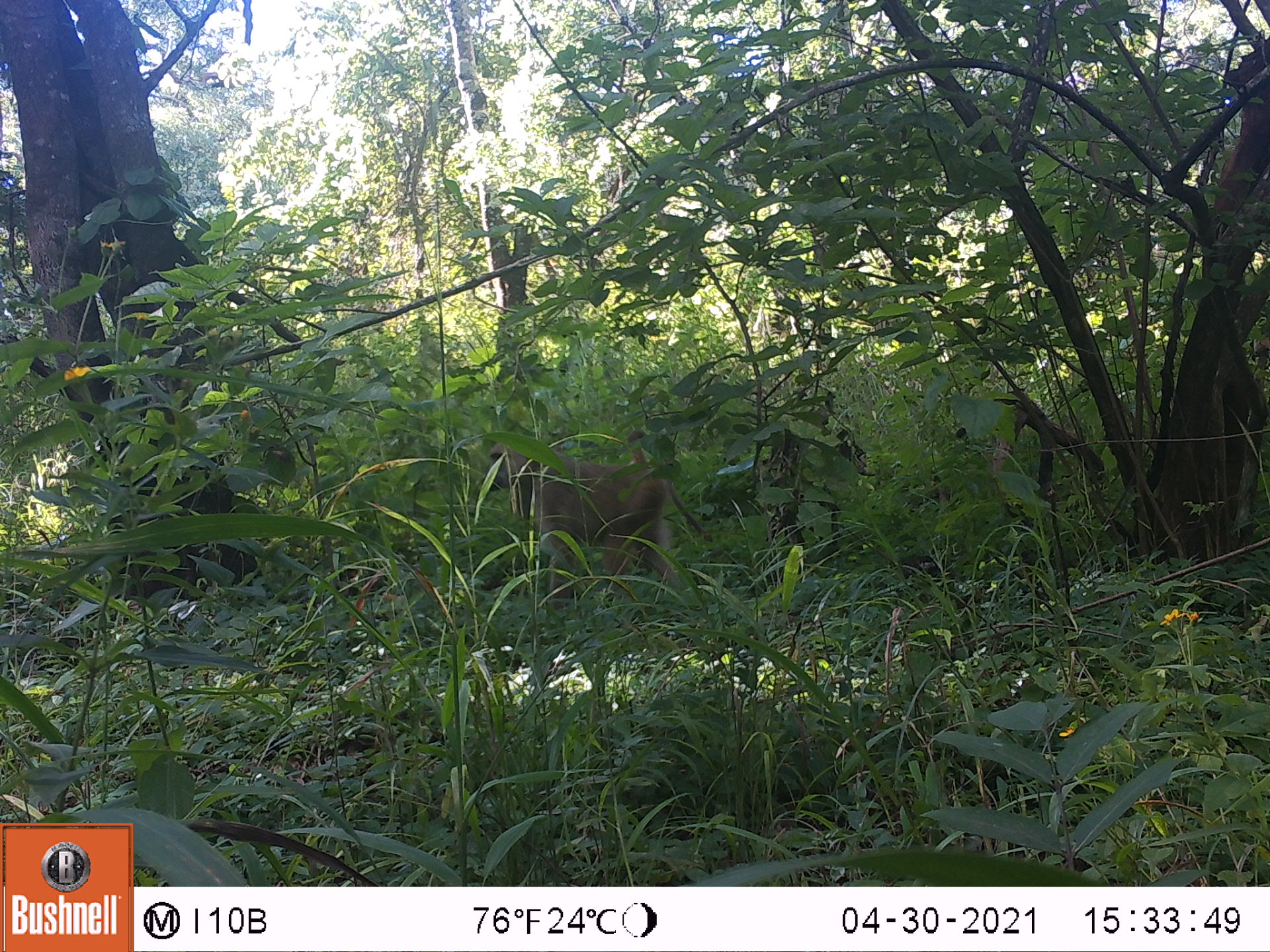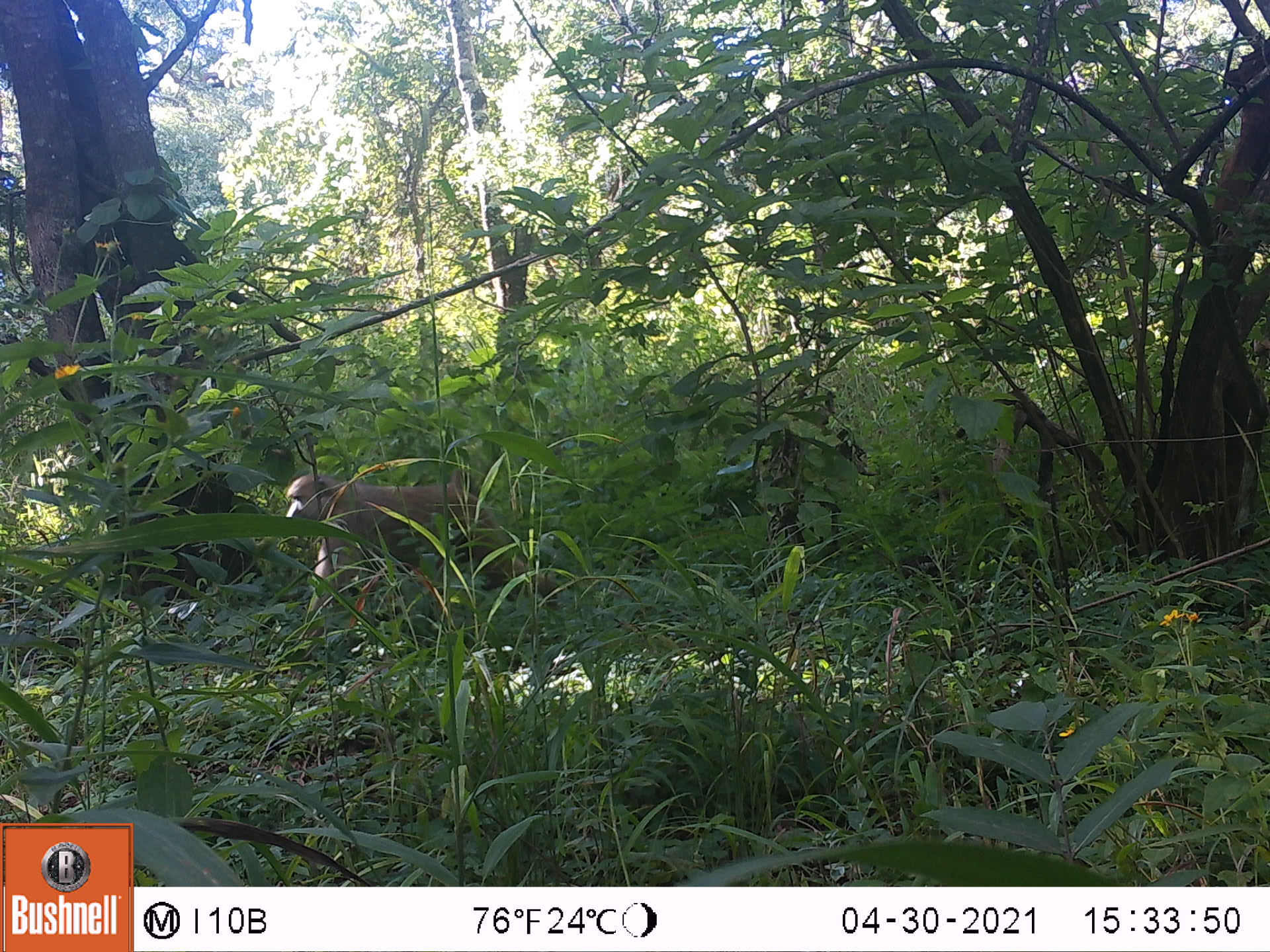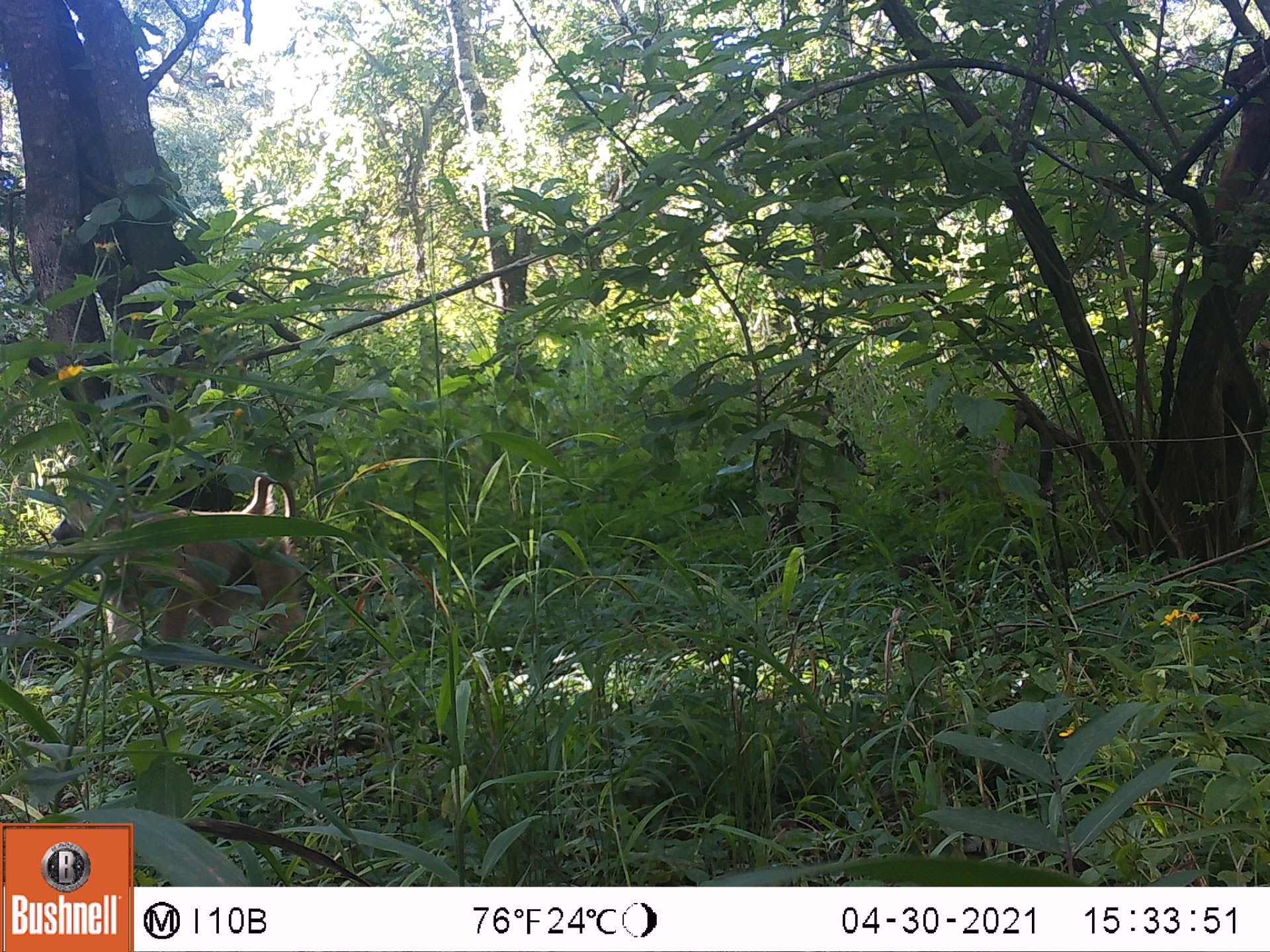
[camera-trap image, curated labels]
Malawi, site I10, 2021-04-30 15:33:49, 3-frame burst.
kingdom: Animalia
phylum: Chordata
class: Mammalia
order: Primates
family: Cercopithecidae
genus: Papio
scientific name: Papio cynocephalus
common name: yellow baboon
Yellow baboon (Papio cynocephalus), count 1.